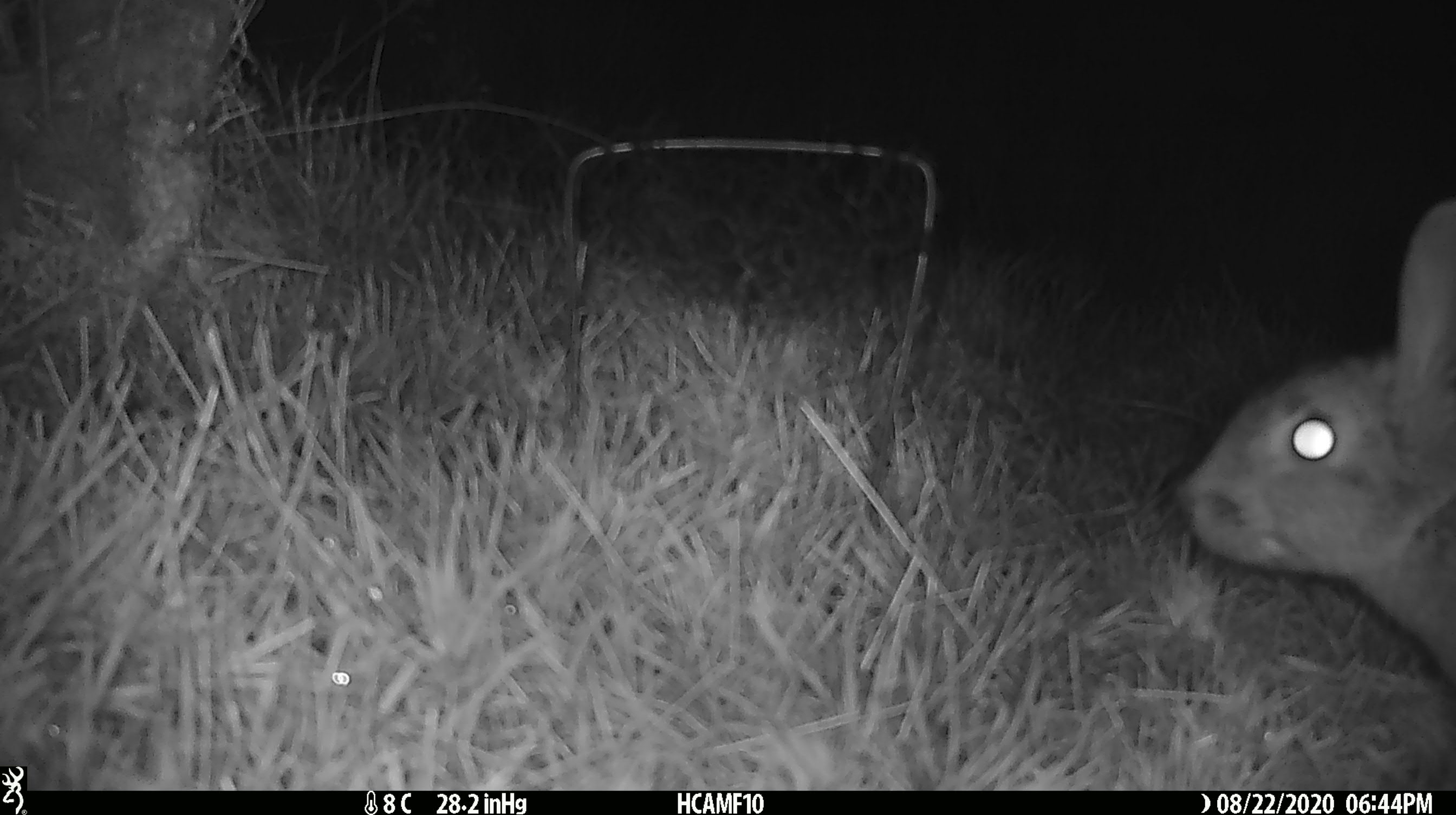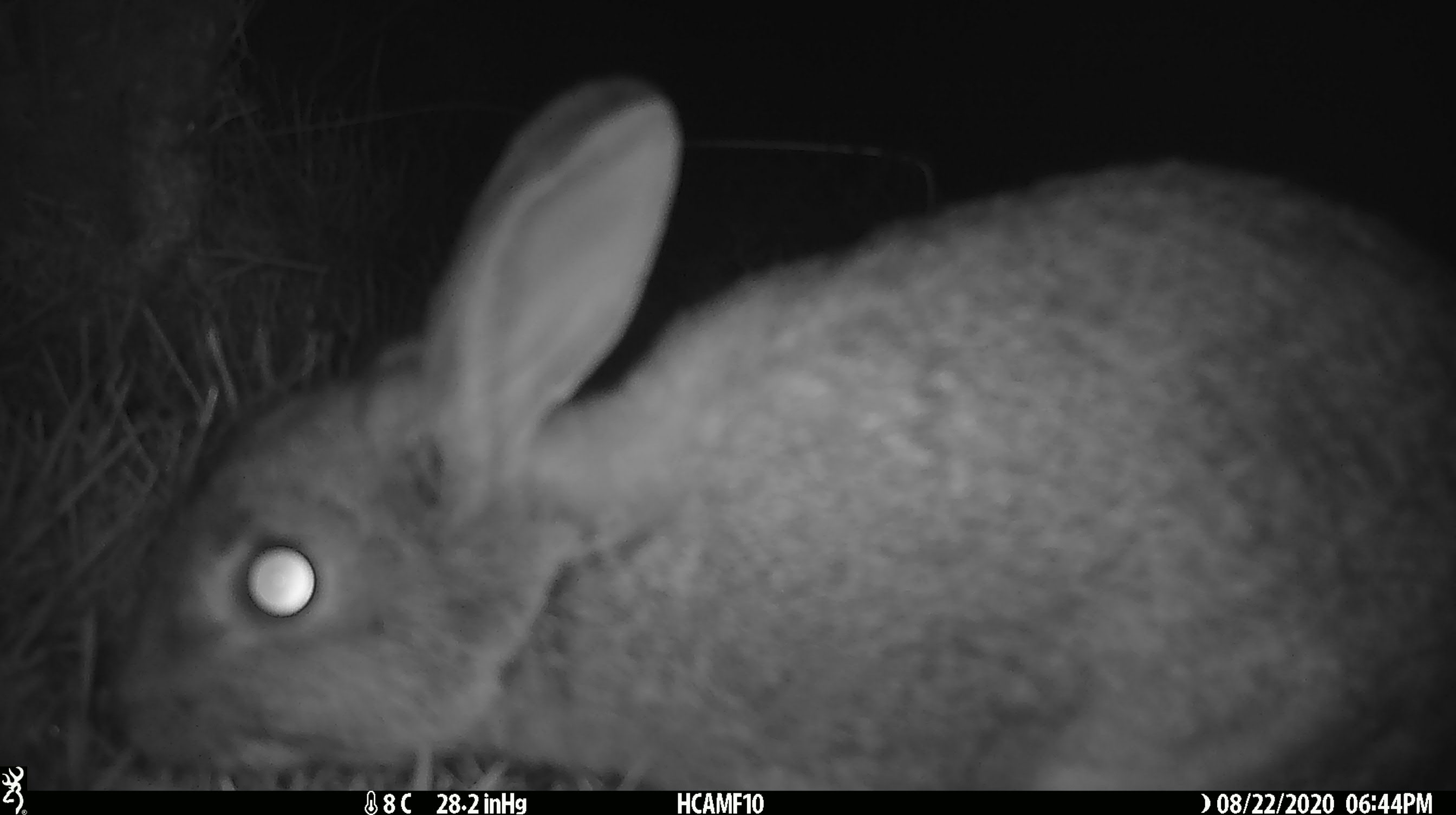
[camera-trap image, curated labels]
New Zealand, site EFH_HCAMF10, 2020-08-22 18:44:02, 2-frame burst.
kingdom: Animalia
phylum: Chordata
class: Mammalia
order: Lagomorpha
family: Leporidae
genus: Lepus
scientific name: Lepus europaeus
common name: brown hare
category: hare